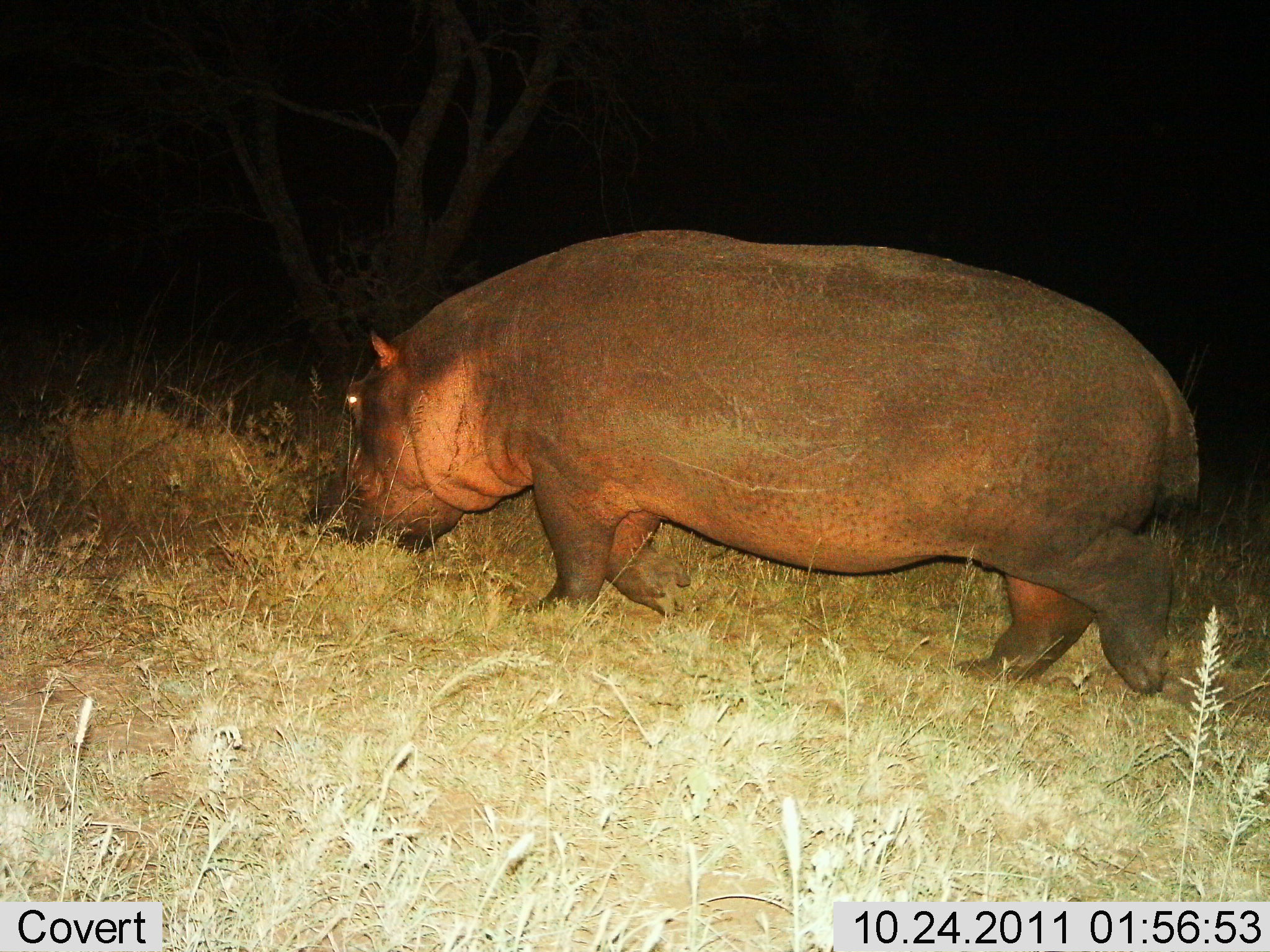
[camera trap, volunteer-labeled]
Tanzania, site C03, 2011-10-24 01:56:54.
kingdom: Animalia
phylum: Chordata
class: Mammalia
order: Artiodactyla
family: Hippopotamidae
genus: Hippopotamus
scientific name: Hippopotamus amphibius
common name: hippopotamus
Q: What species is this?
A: Hippopotamus (Hippopotamus amphibius).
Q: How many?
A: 1.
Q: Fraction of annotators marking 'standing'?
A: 8%.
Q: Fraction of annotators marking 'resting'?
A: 0%.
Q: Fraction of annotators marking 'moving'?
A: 62%.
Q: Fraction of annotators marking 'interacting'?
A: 0%.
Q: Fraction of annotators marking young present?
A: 0%.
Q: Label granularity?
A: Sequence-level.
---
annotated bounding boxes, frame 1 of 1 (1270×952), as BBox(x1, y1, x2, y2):
animal: BBox(300, 231, 1205, 697)